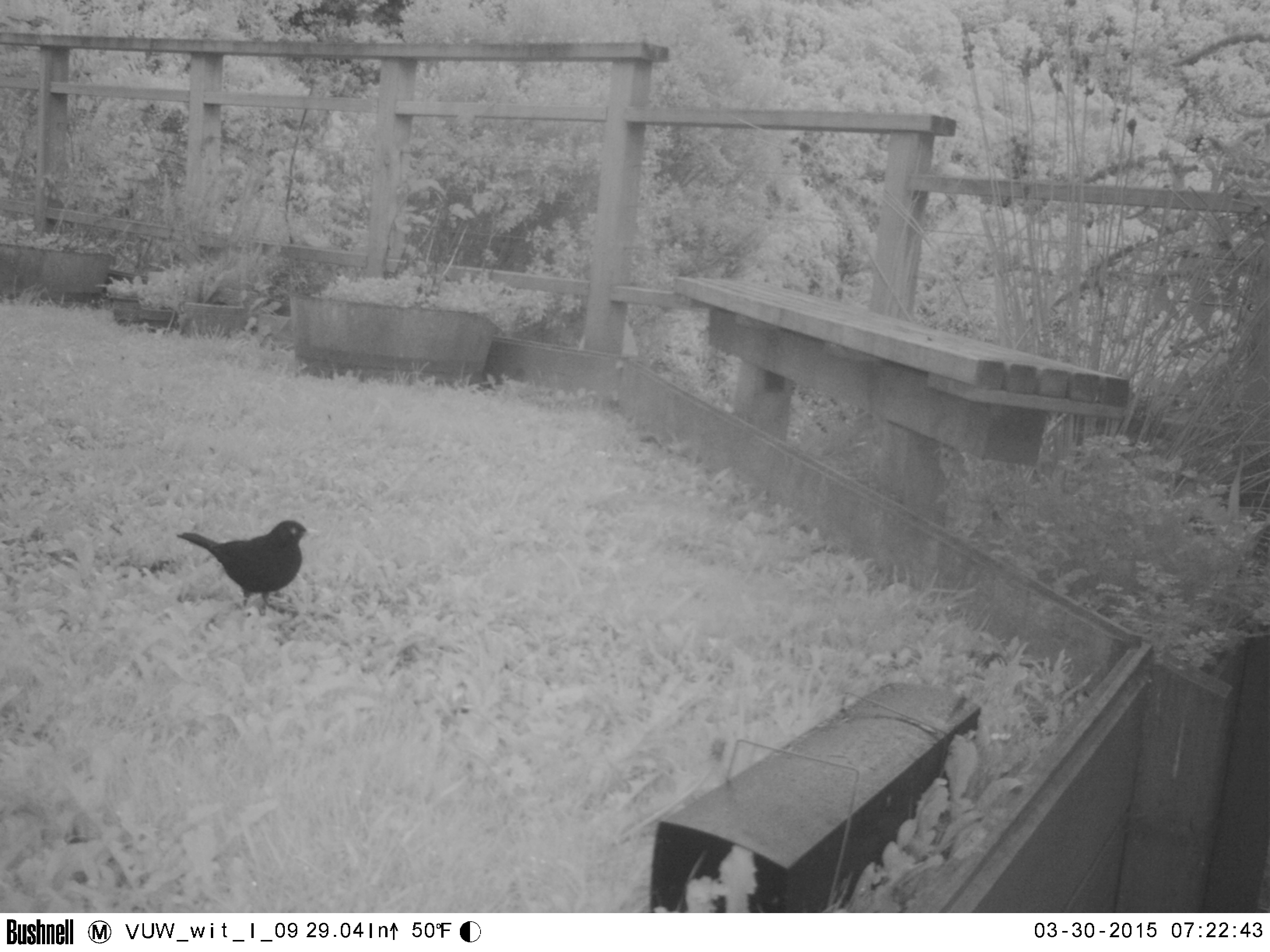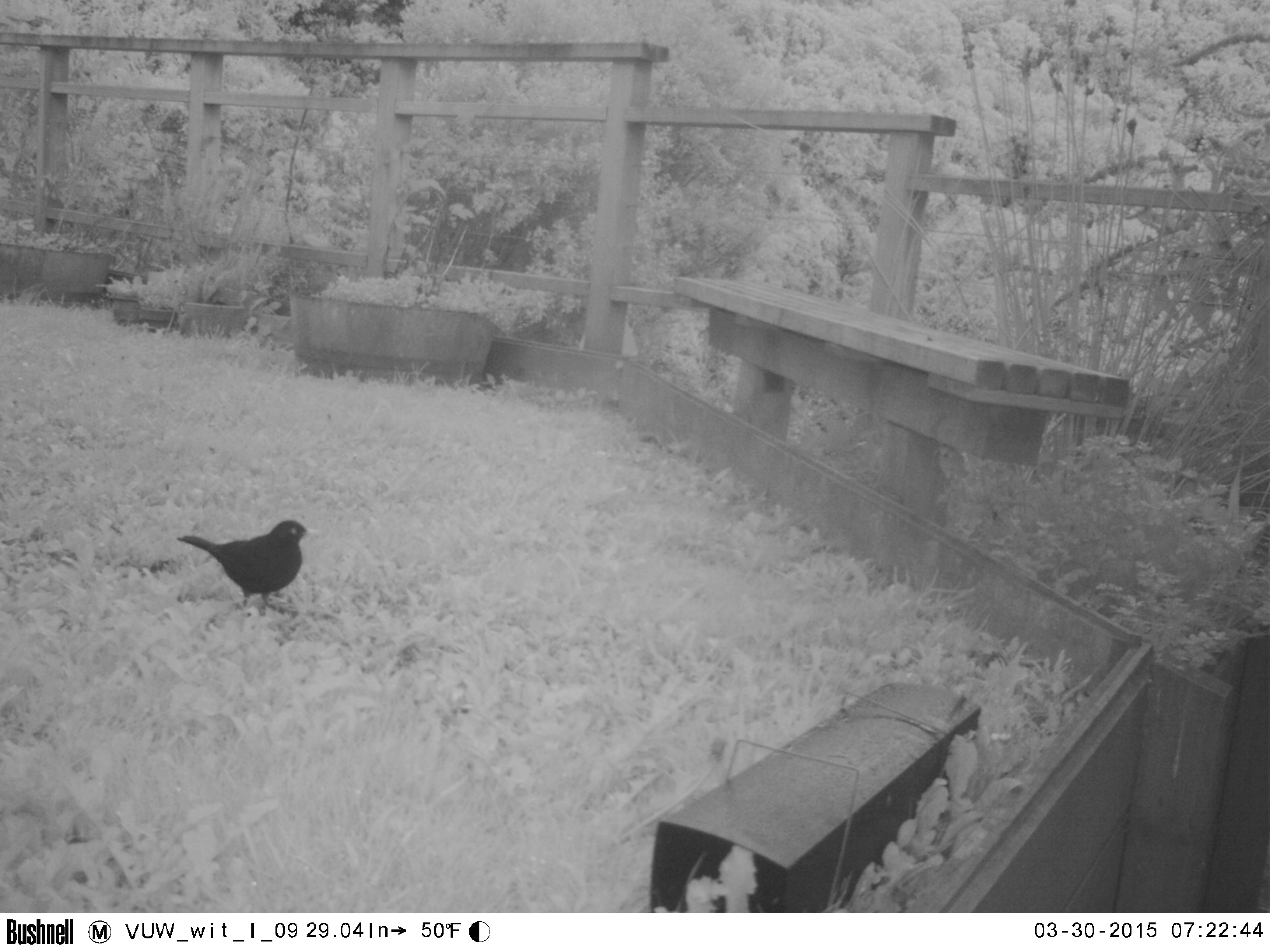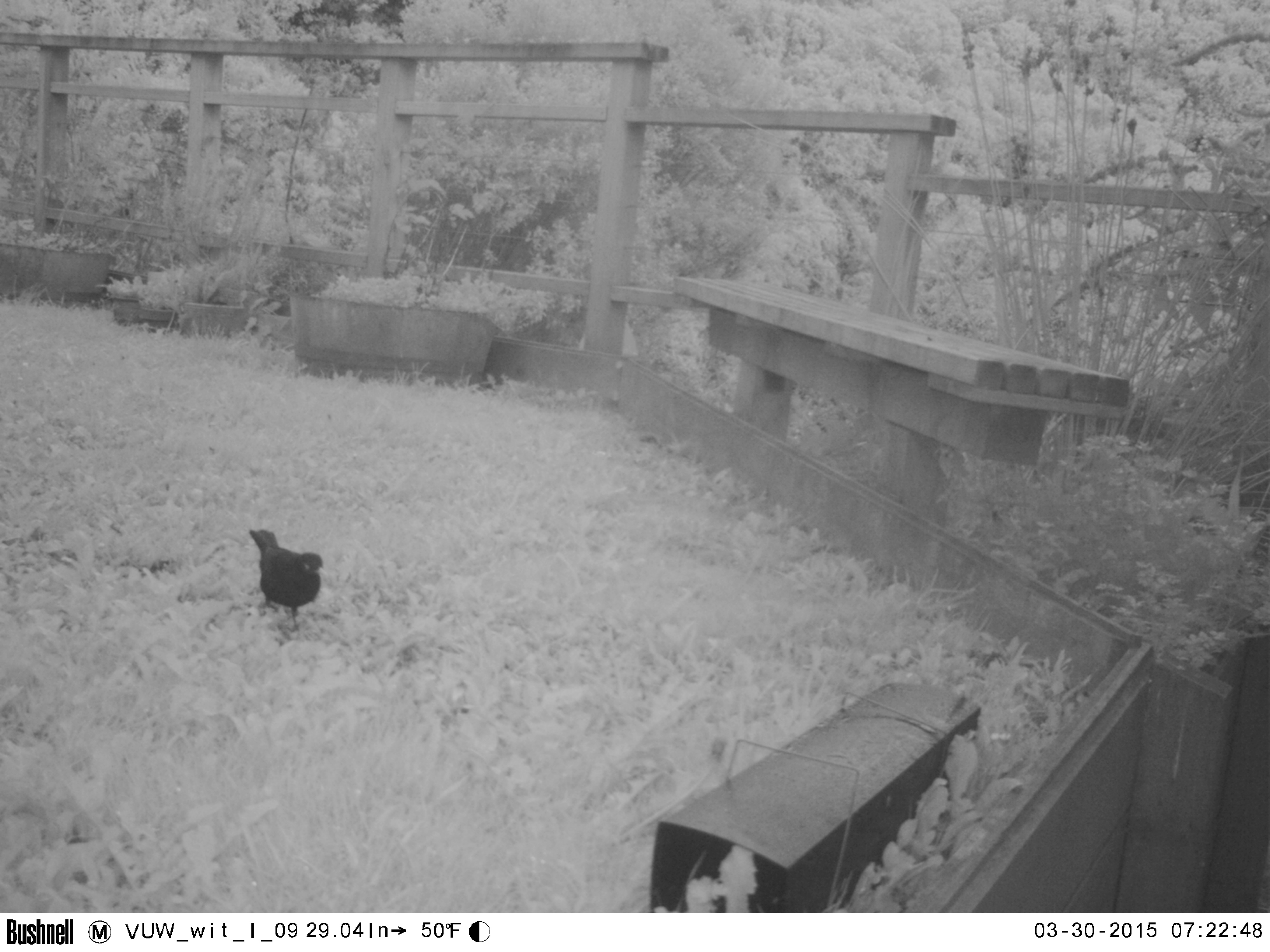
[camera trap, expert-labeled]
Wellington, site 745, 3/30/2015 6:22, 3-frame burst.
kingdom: Animalia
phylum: Chordata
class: Aves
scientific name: Aves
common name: bird